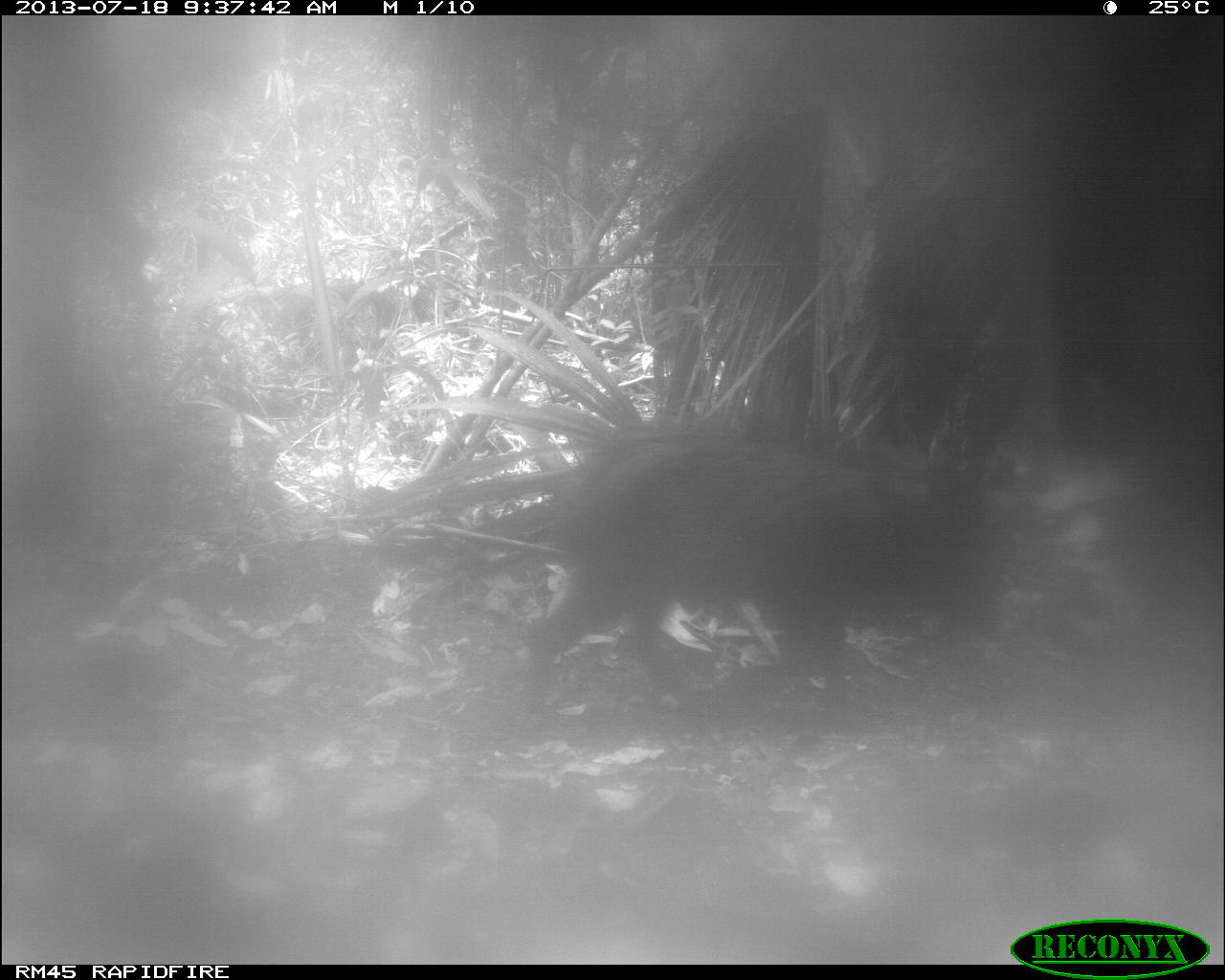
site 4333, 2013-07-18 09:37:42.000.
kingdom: Animalia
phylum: Chordata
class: Mammalia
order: Artiodactyla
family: Tayassuidae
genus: Tayassu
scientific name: Tayassu pecari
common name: white-lipped peccary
Tayassu pecari (white-lipped peccary), count 1.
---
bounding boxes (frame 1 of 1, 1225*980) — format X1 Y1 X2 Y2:
tayassu pecari: 505 427 1037 731